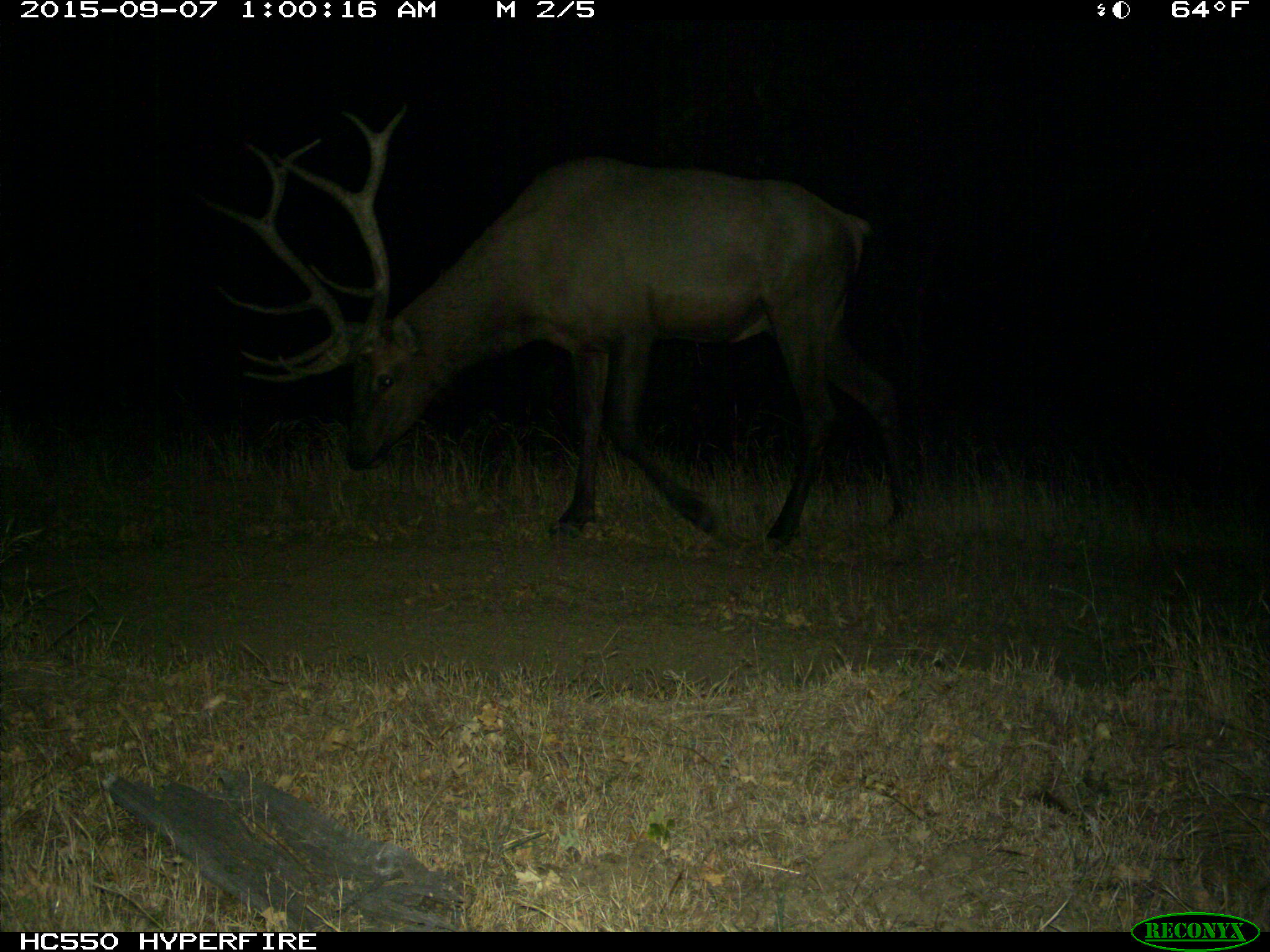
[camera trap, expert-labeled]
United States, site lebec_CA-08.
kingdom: Animalia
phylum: Chordata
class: Mammalia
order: Artiodactyla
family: Cervidae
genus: Cervus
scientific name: Cervus canadensis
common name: elk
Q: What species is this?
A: Cervus canadensis (elk).